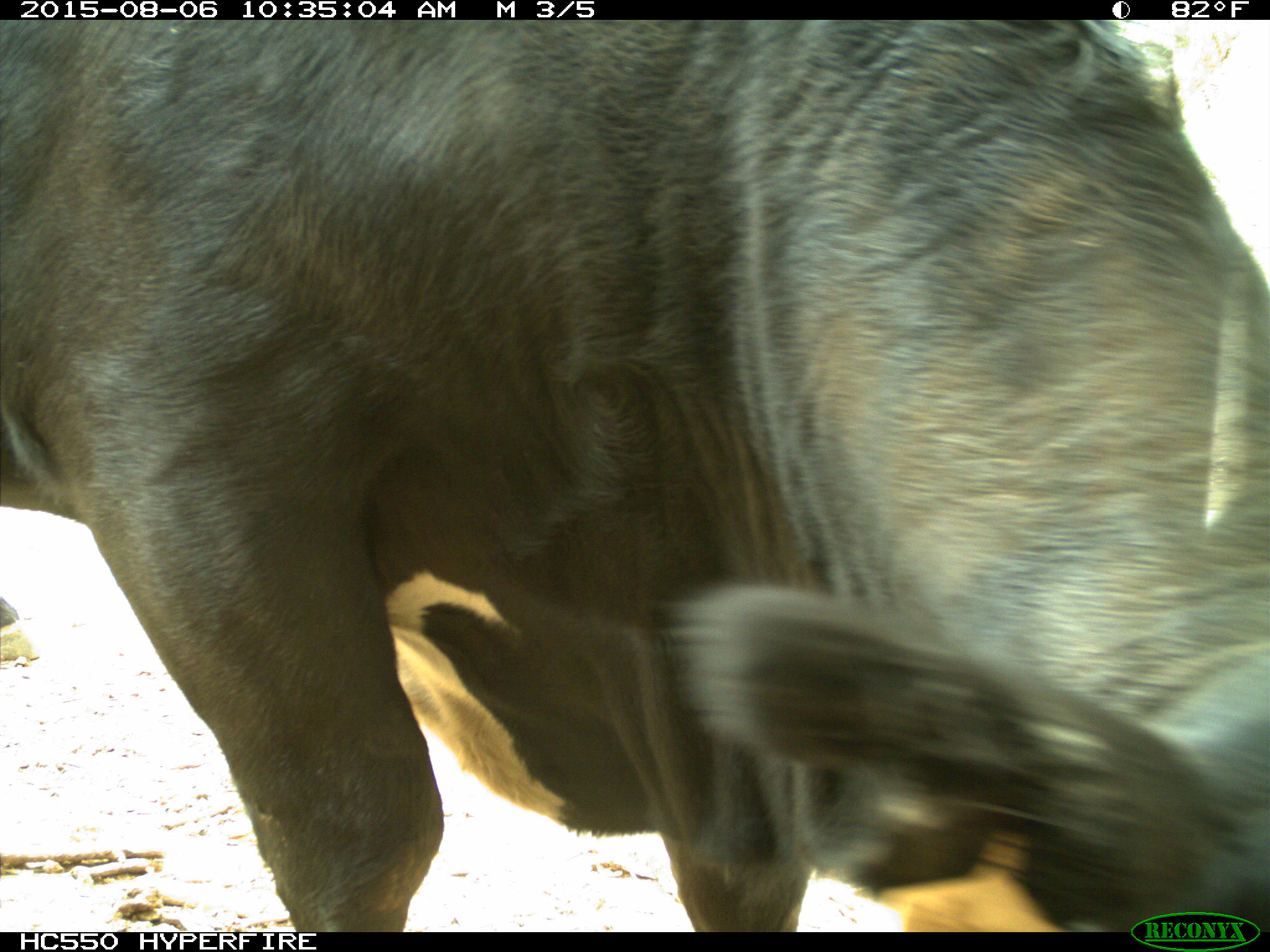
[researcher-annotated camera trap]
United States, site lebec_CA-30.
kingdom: Animalia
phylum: Chordata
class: Mammalia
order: Artiodactyla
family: Bovidae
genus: Bos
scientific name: Bos taurus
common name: domestic cow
Bos taurus (domestic cow).